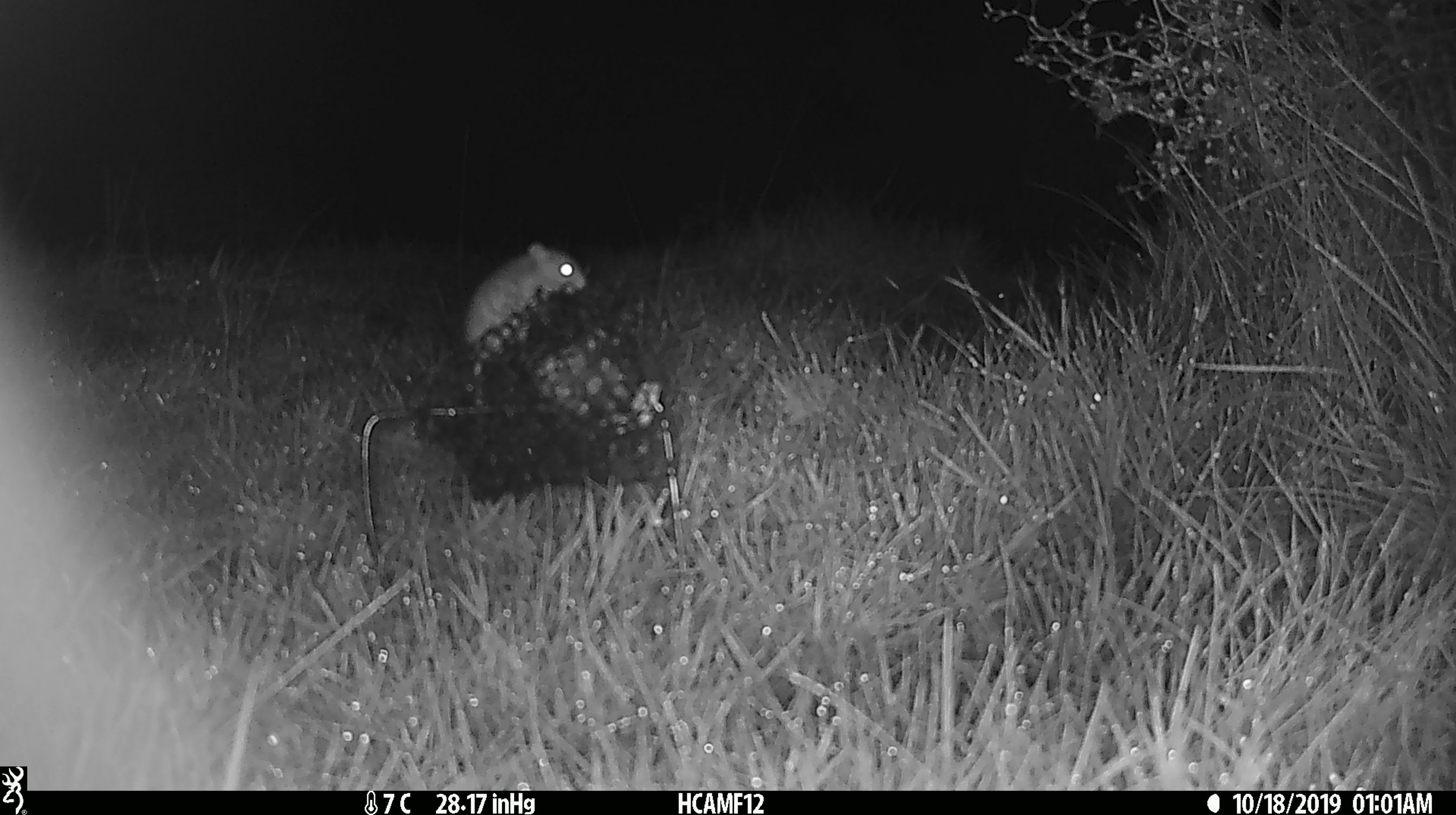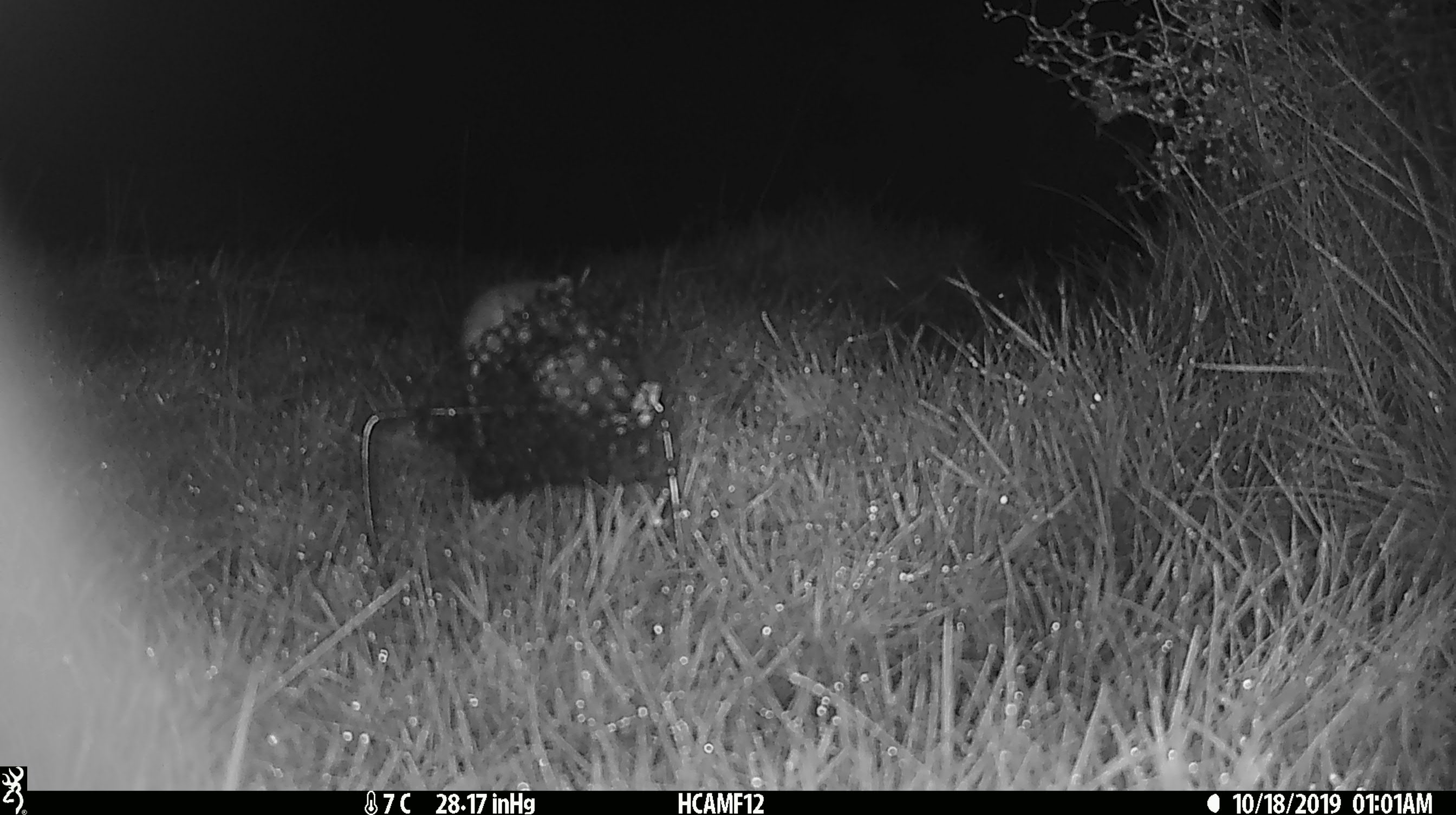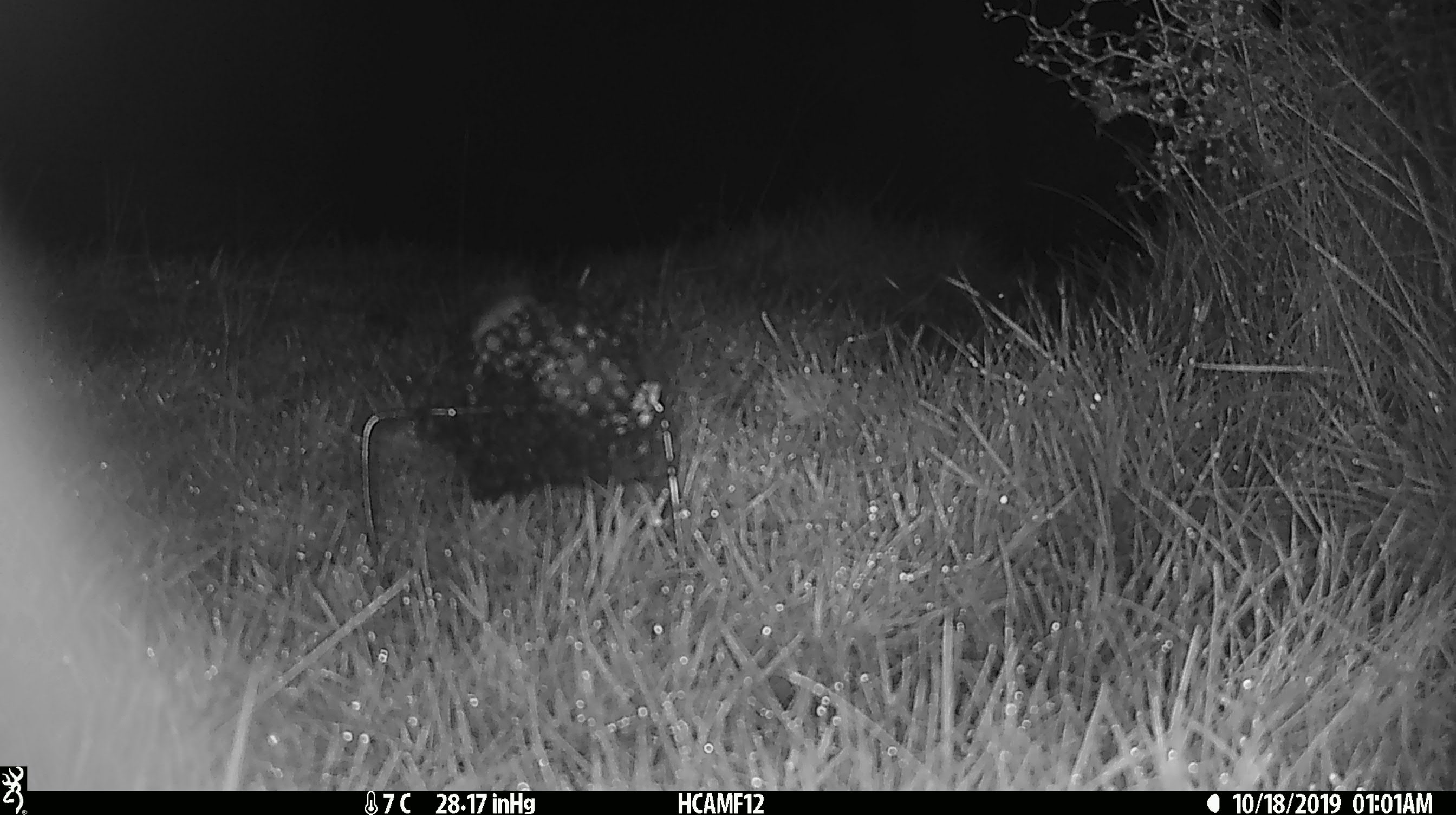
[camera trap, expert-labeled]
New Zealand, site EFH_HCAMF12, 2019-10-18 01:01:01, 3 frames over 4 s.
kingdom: Animalia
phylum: Chordata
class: Mammalia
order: Rodentia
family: Muridae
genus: Mus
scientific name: Mus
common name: mouse